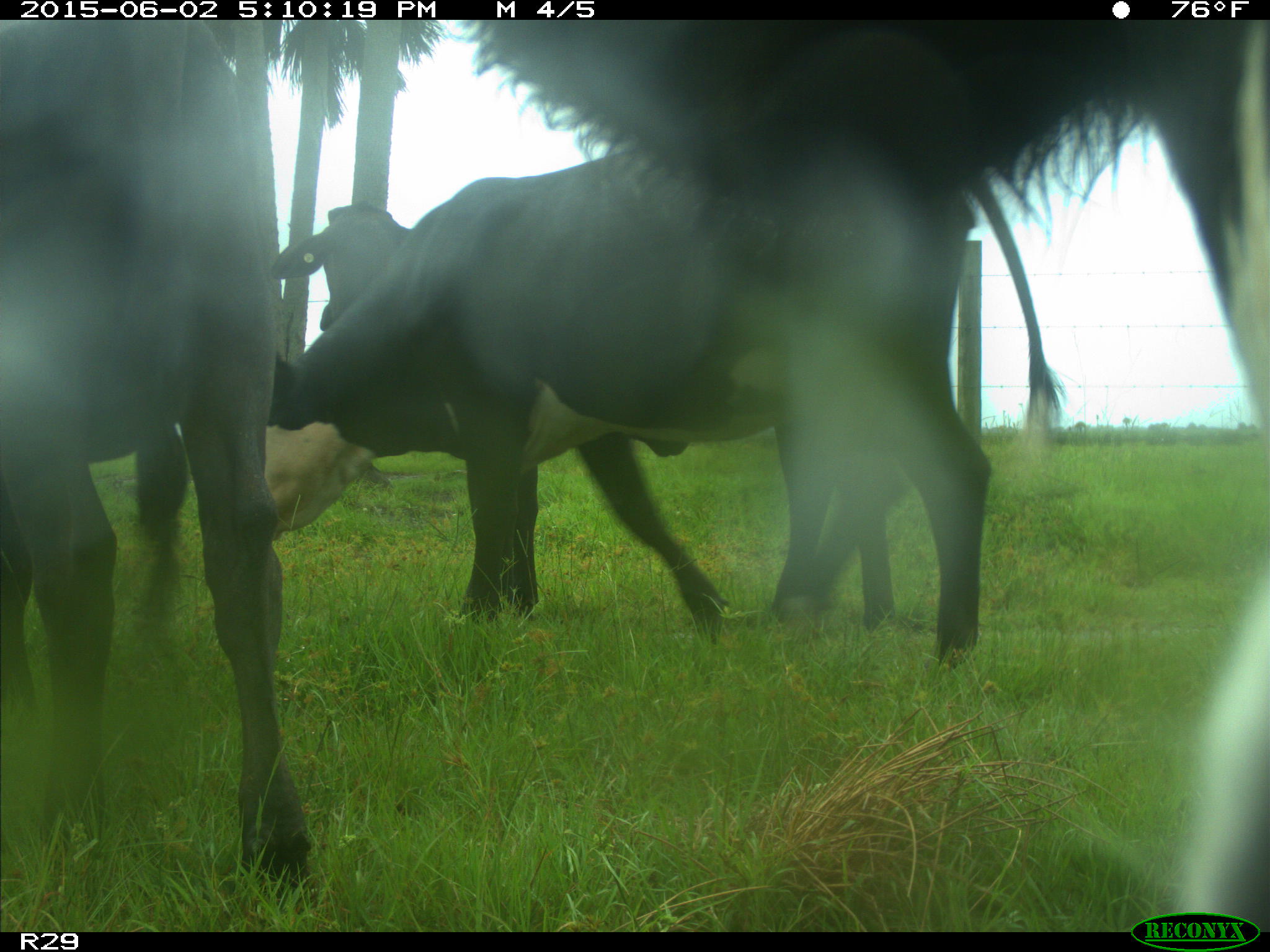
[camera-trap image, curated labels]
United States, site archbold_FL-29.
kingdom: Animalia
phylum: Chordata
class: Mammalia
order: Artiodactyla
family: Bovidae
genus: Bos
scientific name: Bos taurus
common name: domestic cow